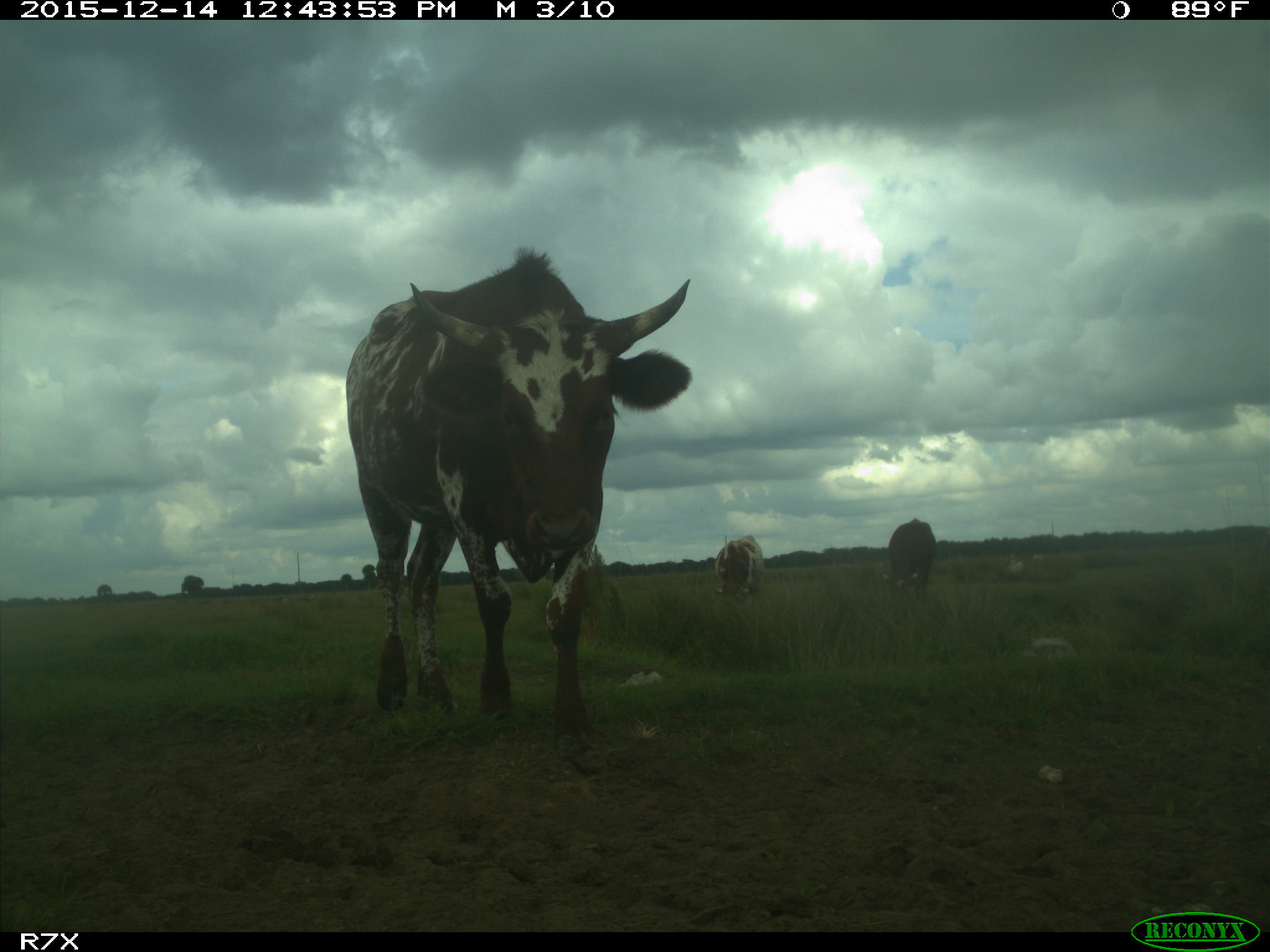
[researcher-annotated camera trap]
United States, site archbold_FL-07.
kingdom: Animalia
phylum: Chordata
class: Mammalia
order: Artiodactyla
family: Bovidae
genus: Bos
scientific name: Bos taurus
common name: domestic cow